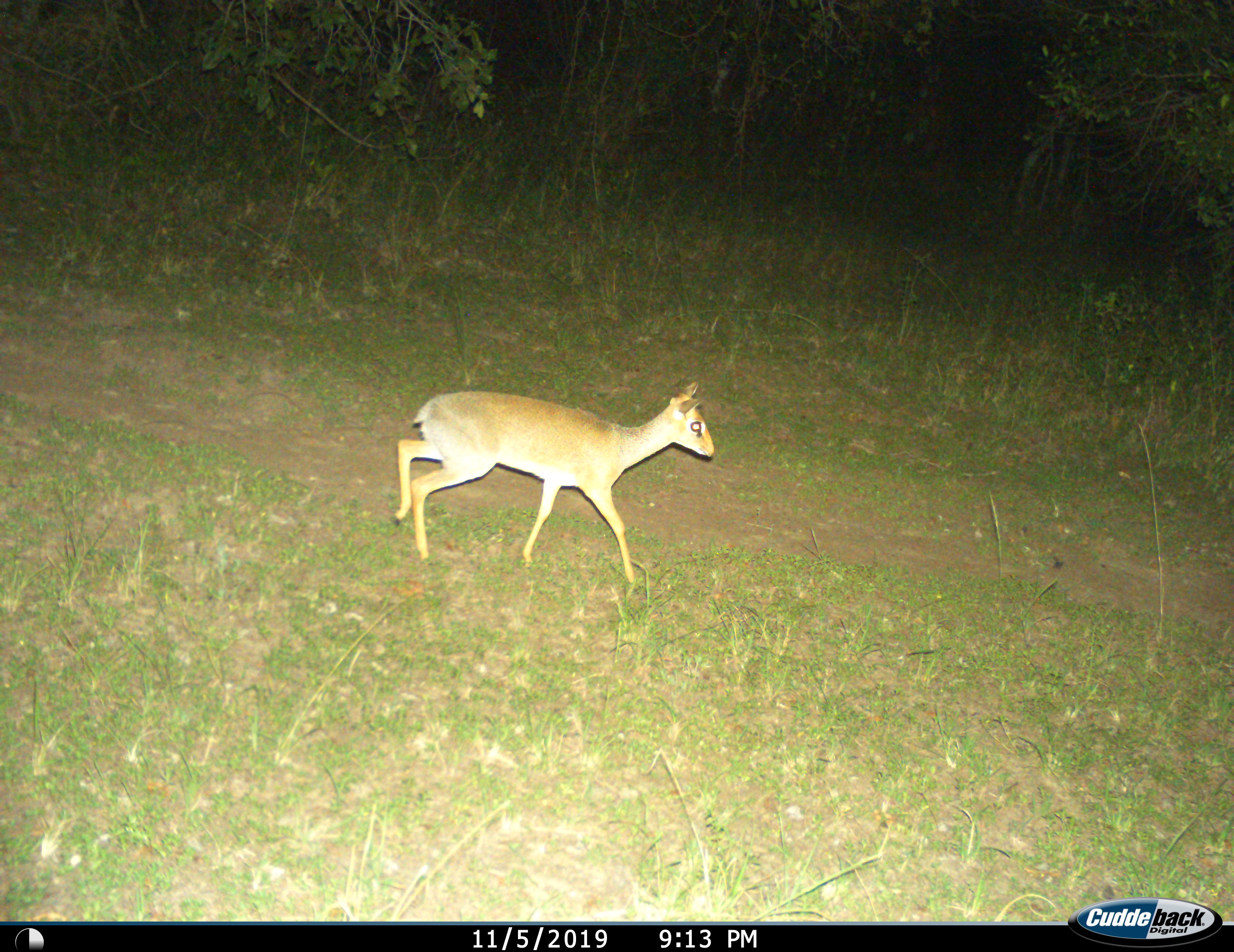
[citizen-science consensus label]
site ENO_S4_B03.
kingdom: Animalia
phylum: Chordata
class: Mammalia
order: Artiodactyla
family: Bovidae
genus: Madoqua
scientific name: Madoqua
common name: dik-dik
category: dikdik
Dikdik (dik-dik) (Madoqua), count 1. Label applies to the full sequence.